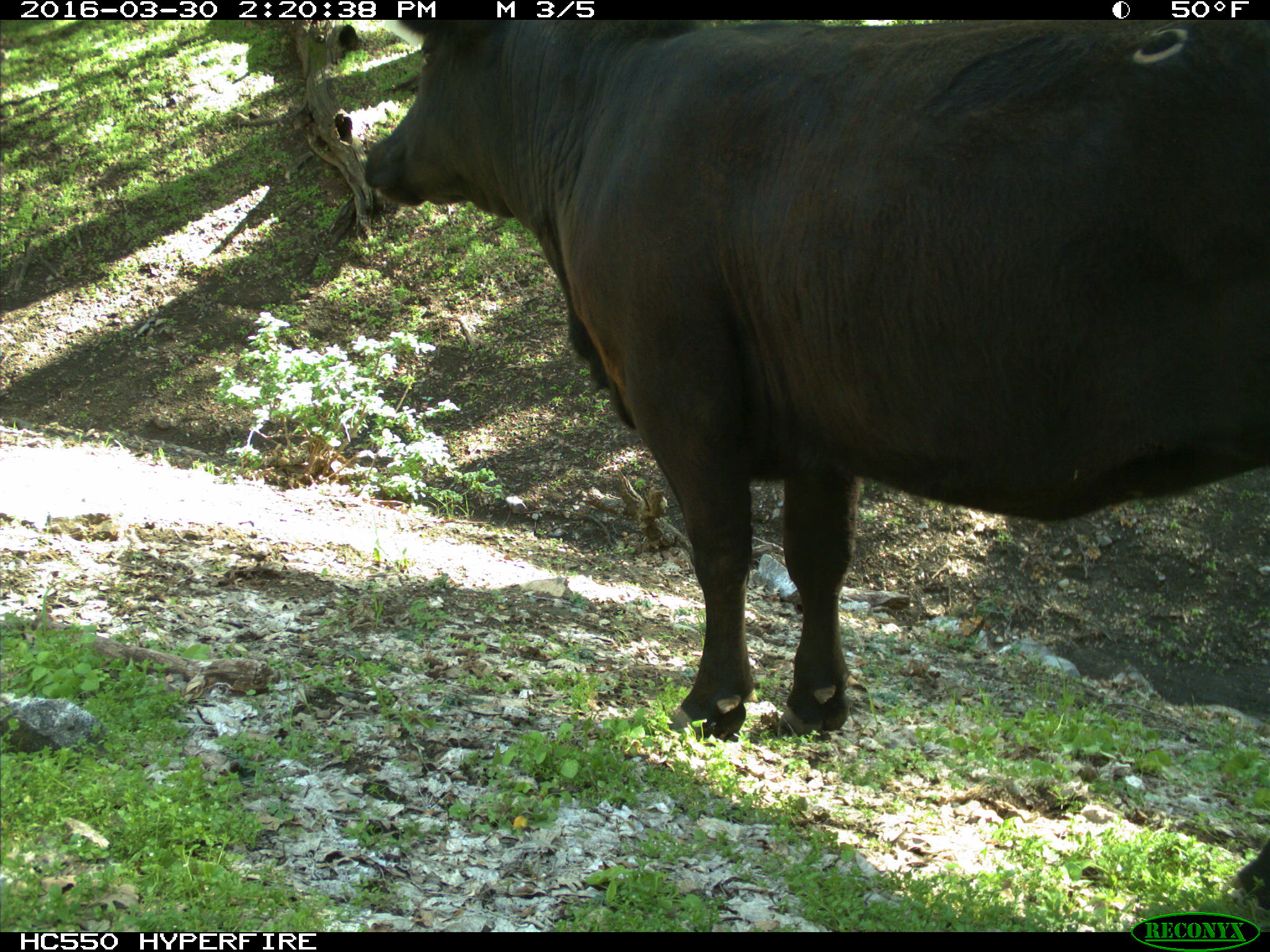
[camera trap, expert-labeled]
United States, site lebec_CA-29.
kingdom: Animalia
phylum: Chordata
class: Mammalia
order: Artiodactyla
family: Bovidae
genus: Bos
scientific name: Bos taurus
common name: domestic cow